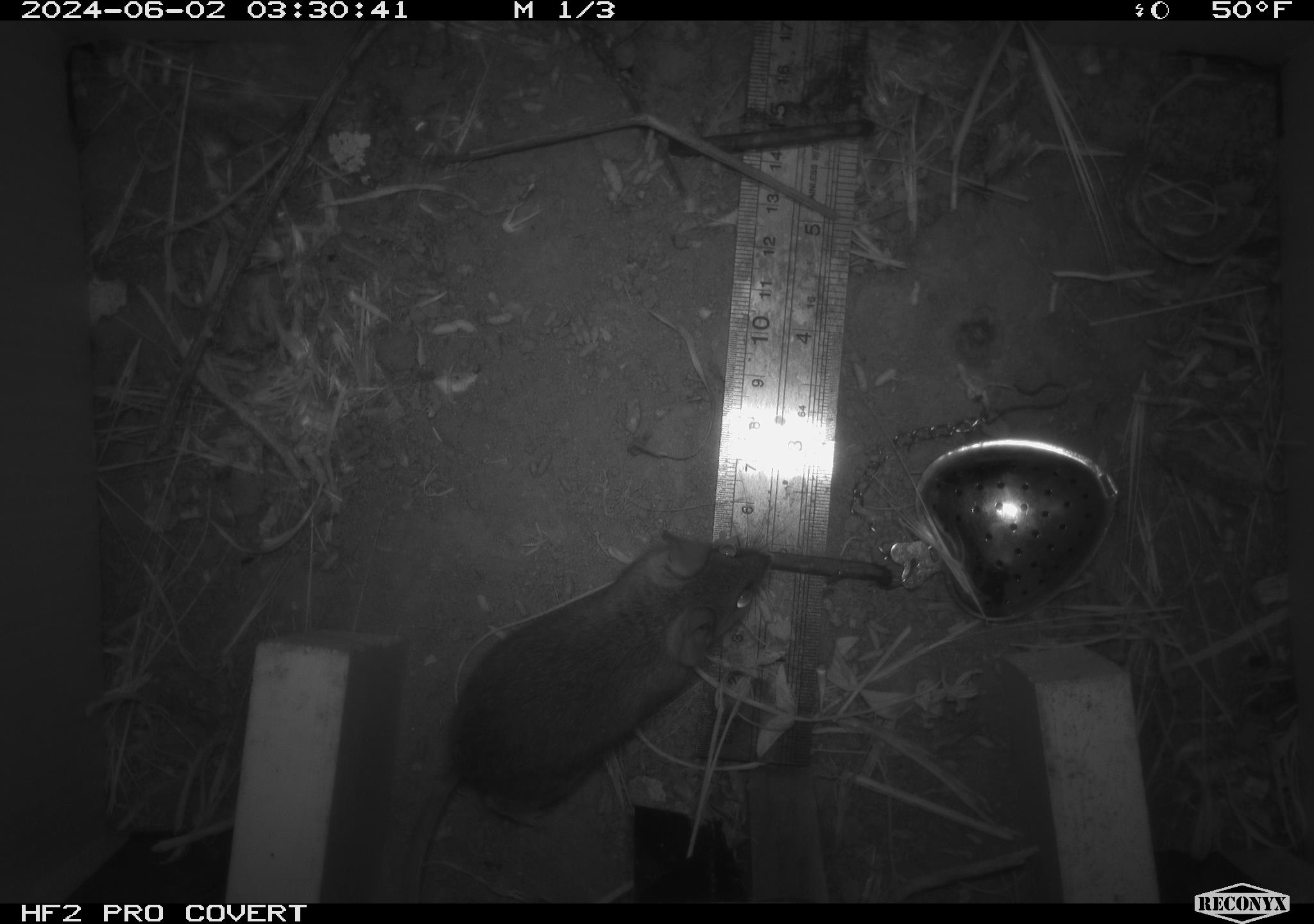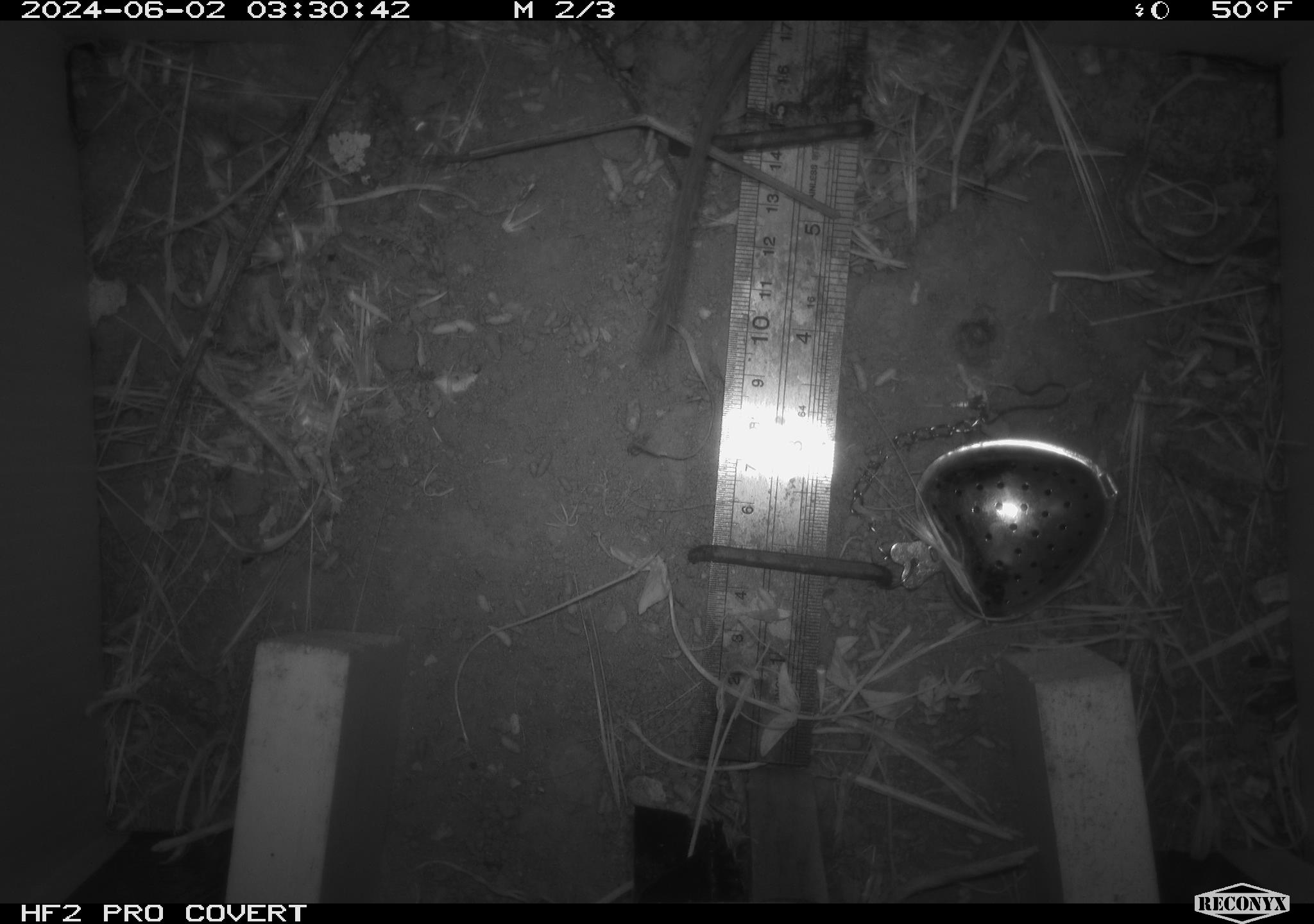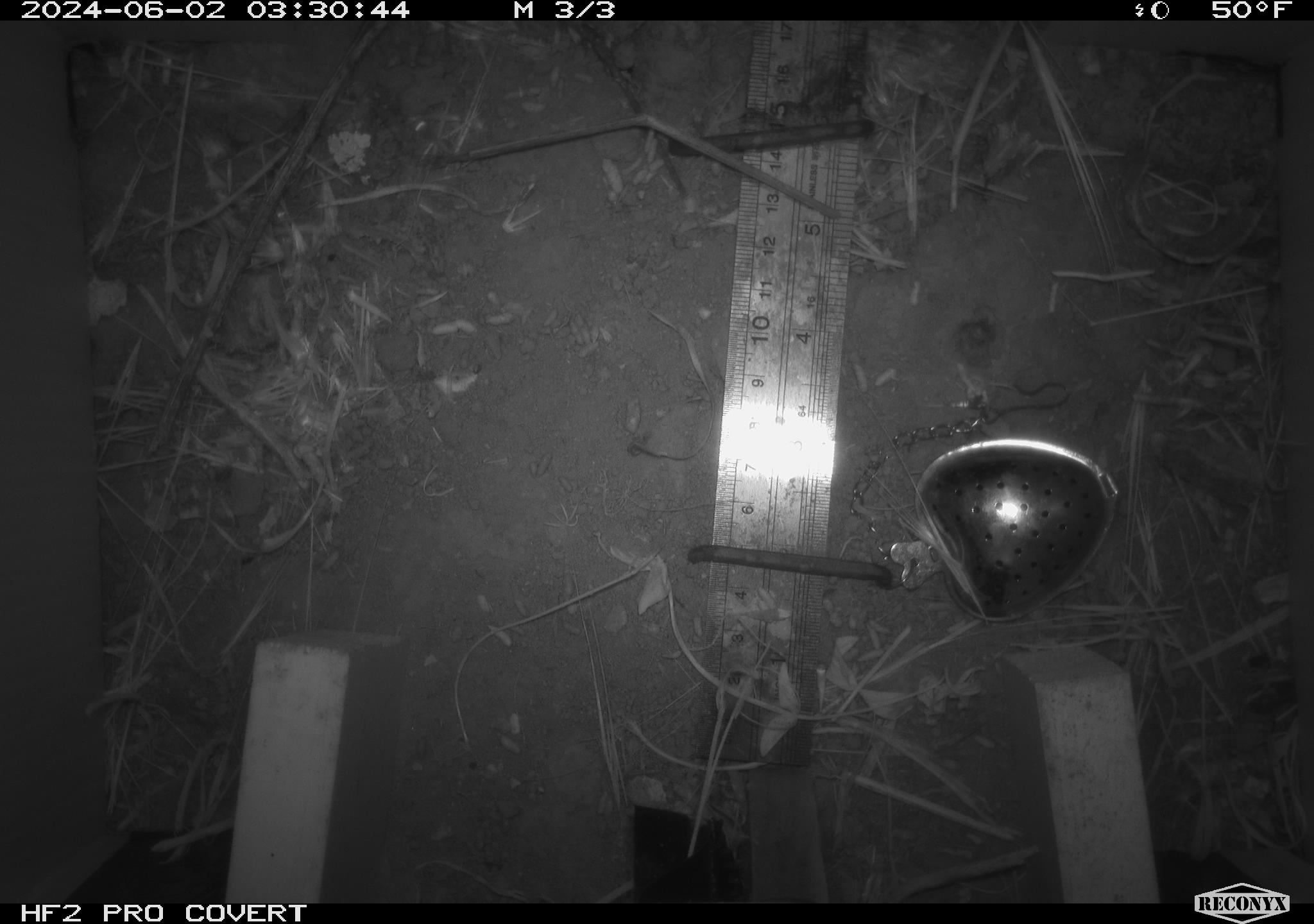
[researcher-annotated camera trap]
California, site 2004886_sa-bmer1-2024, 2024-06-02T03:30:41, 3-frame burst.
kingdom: Animalia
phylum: Chordata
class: Mammalia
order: Rodentia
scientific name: Rodentia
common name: mouse species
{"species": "mouse species (Rodentia)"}